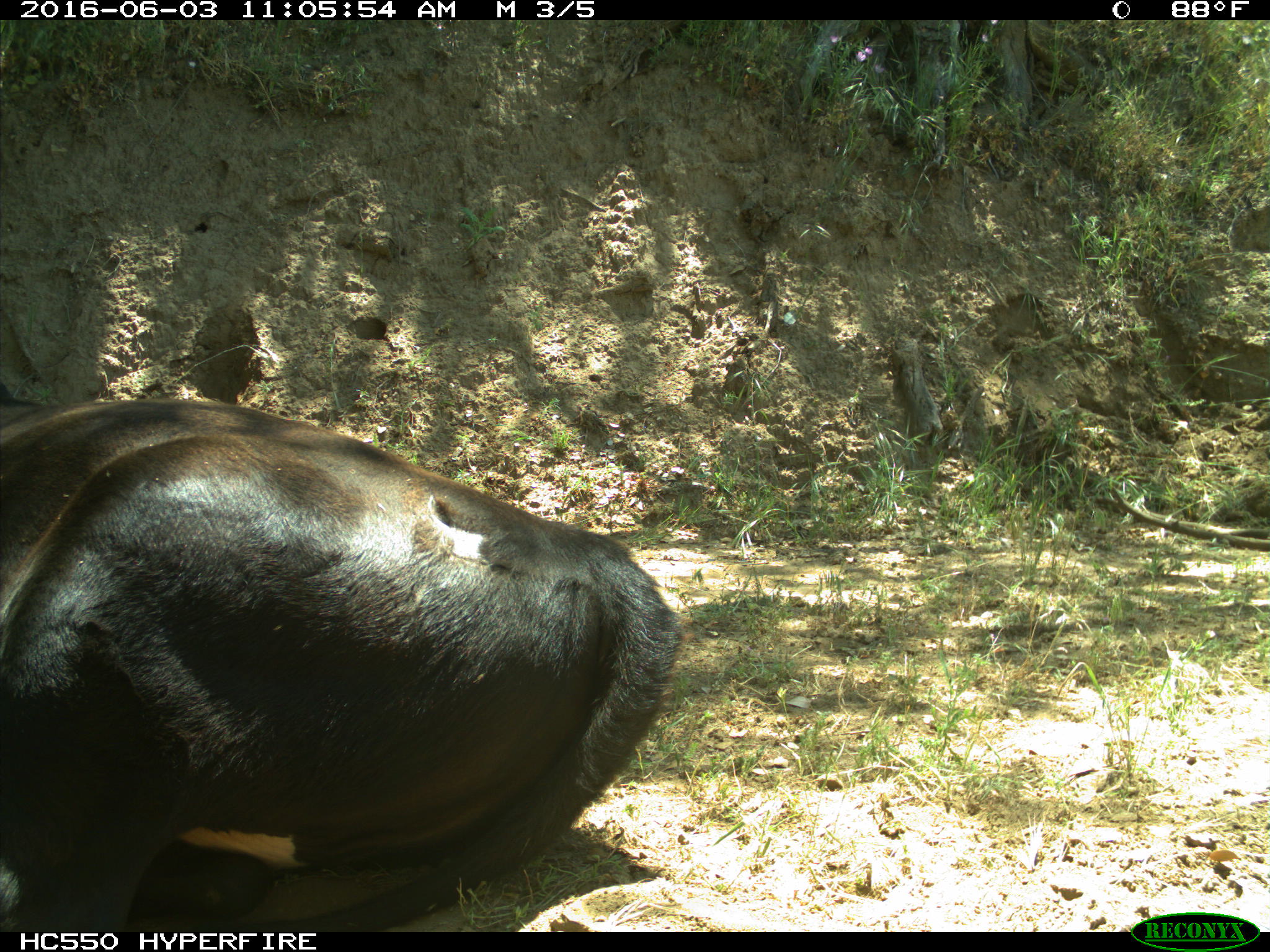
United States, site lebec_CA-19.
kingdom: Animalia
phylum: Chordata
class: Mammalia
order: Artiodactyla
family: Bovidae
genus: Bos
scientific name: Bos taurus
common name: domestic cow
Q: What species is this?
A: Bos taurus (domestic cow).